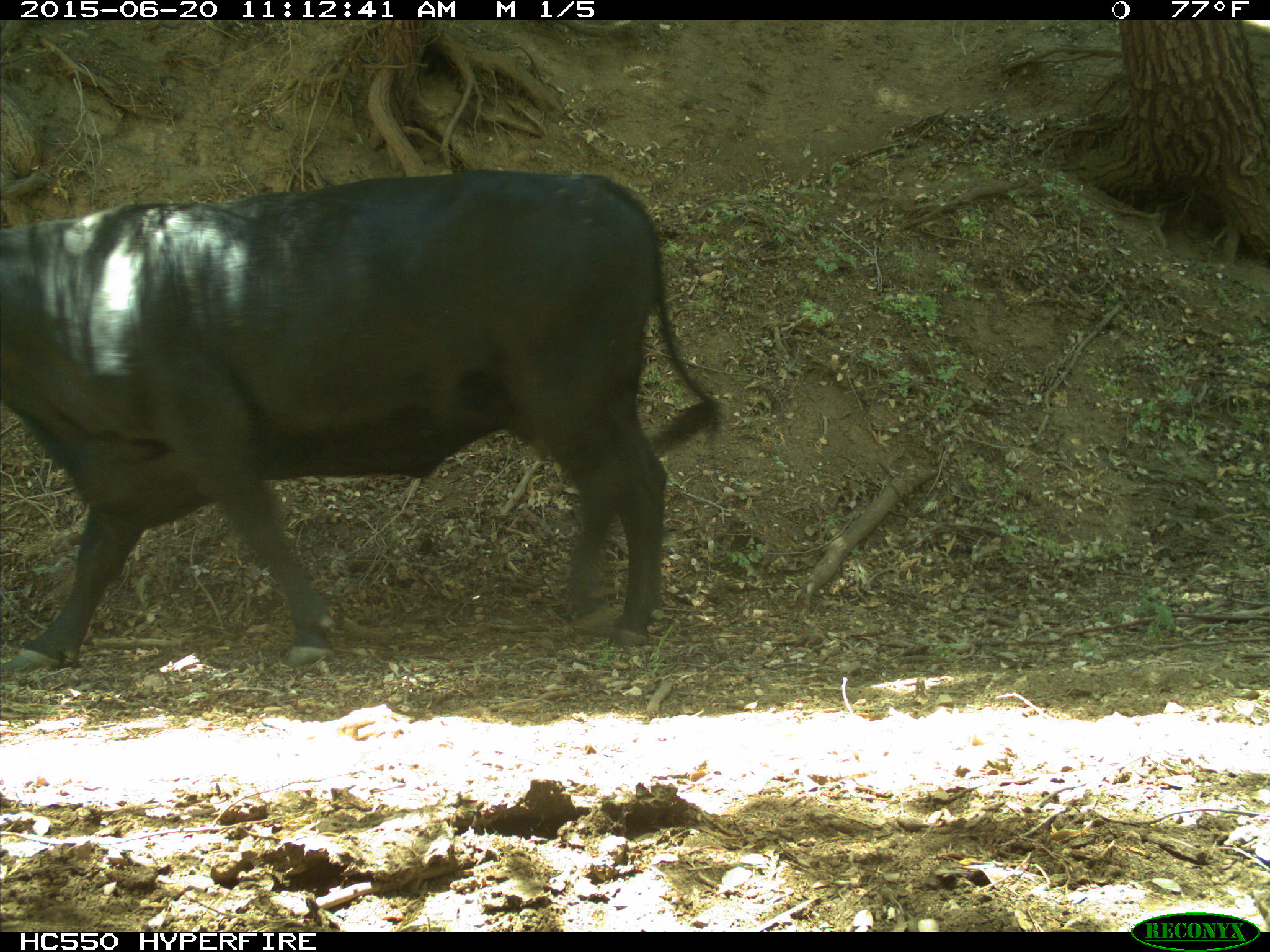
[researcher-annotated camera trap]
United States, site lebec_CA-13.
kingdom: Animalia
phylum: Chordata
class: Mammalia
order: Artiodactyla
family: Bovidae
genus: Bos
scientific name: Bos taurus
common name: domestic cow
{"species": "Bos taurus (domestic cow)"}